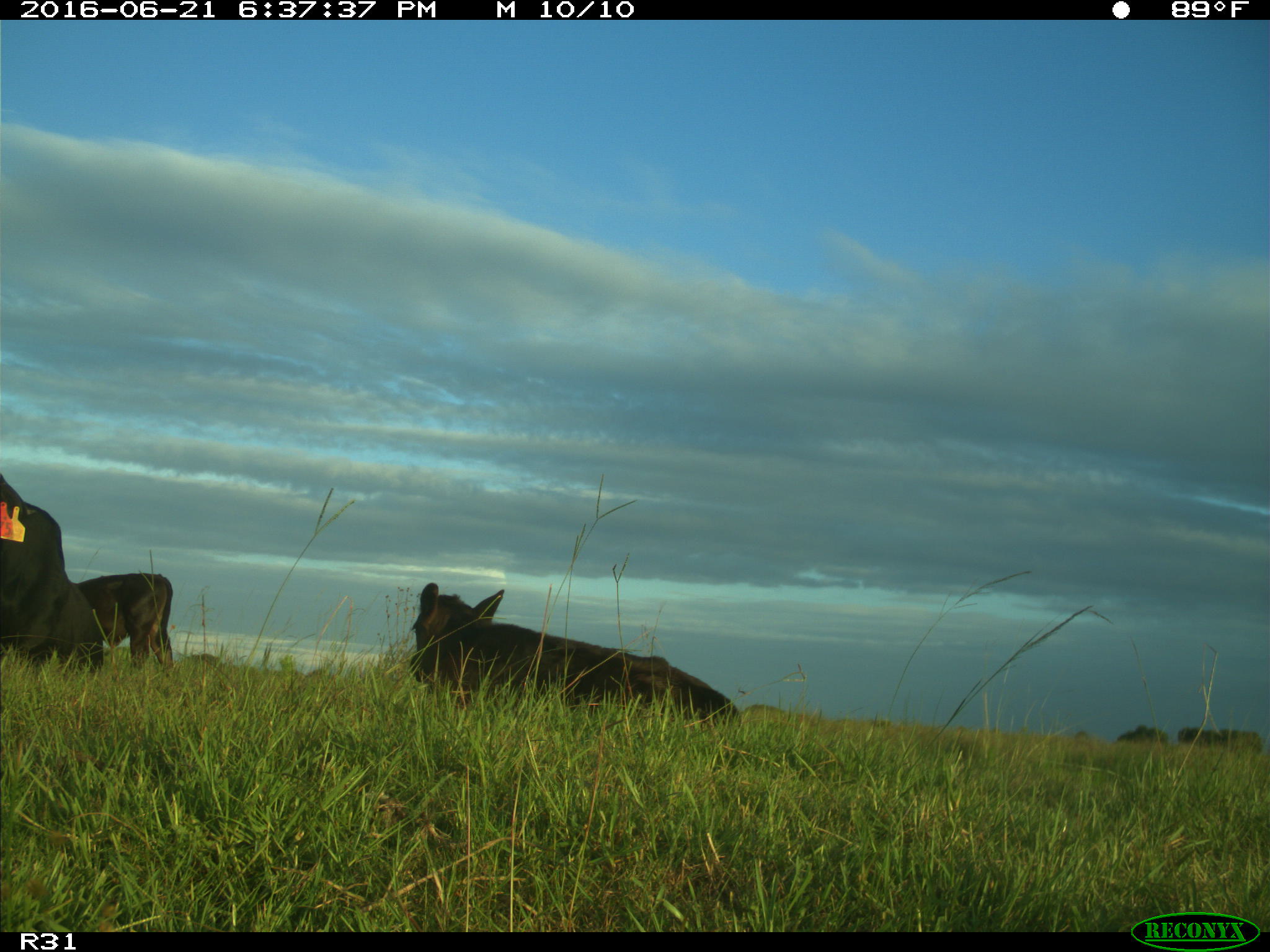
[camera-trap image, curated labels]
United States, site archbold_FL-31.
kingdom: Animalia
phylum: Chordata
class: Mammalia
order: Artiodactyla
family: Bovidae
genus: Bos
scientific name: Bos taurus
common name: domestic cow